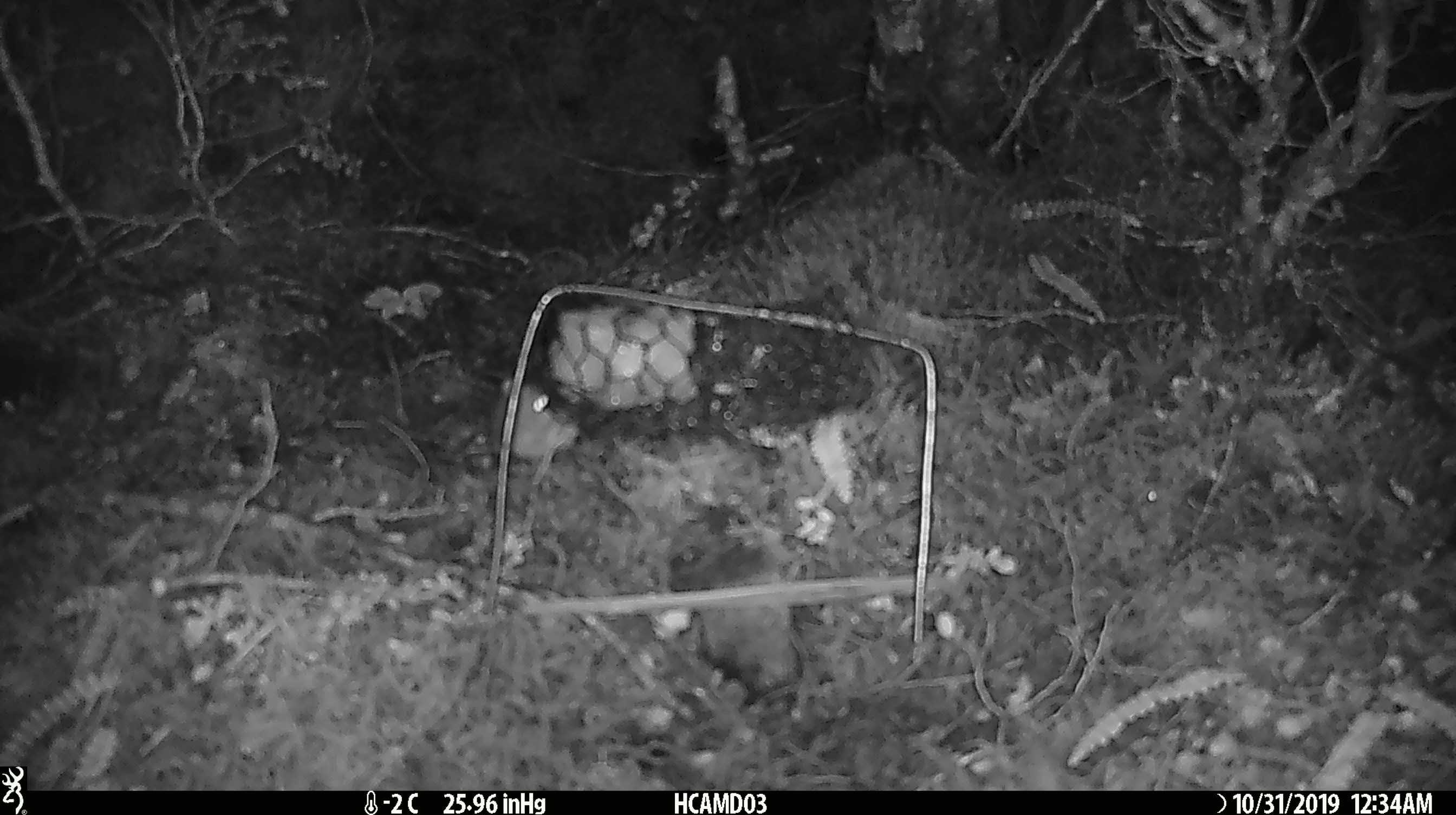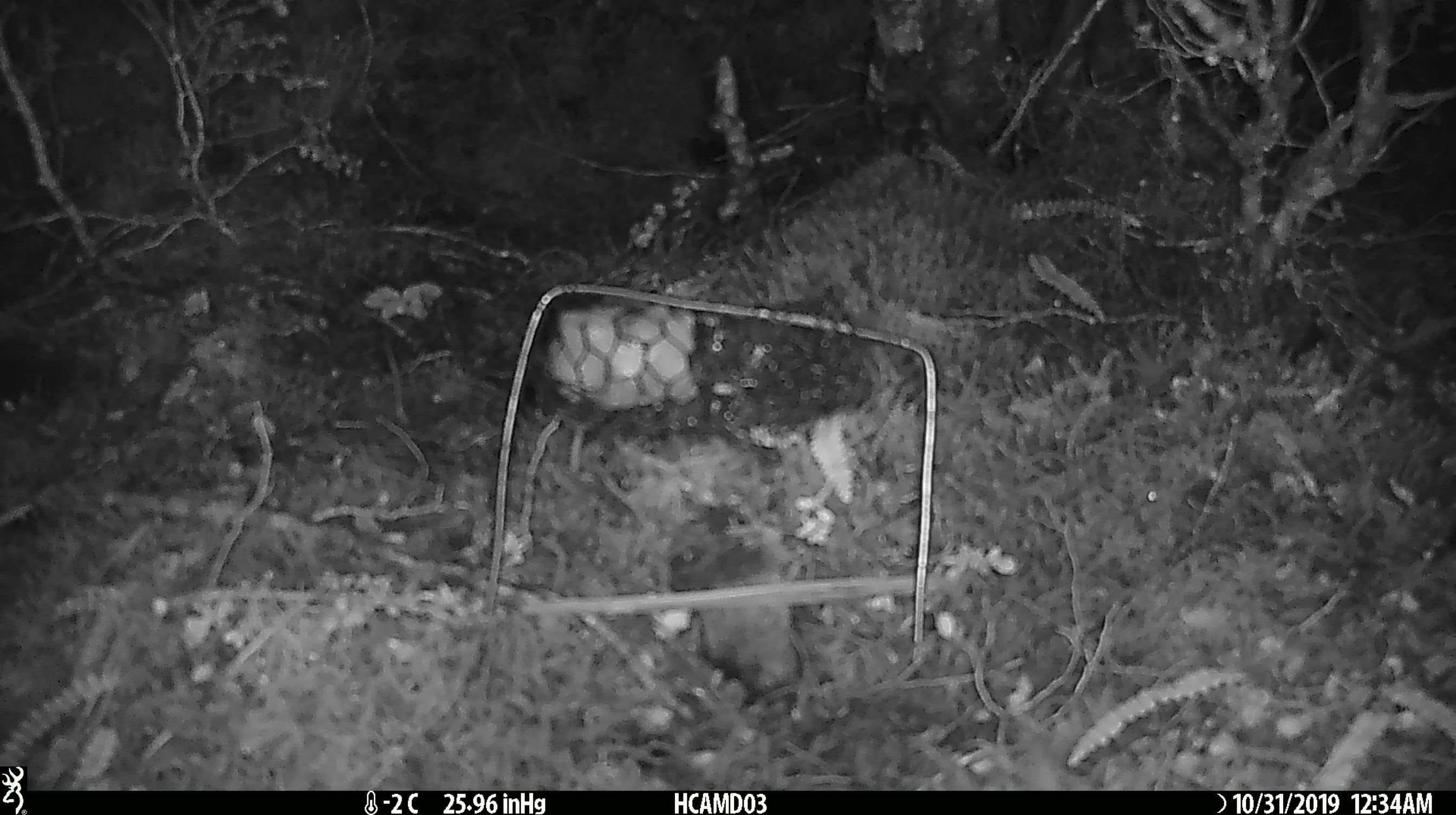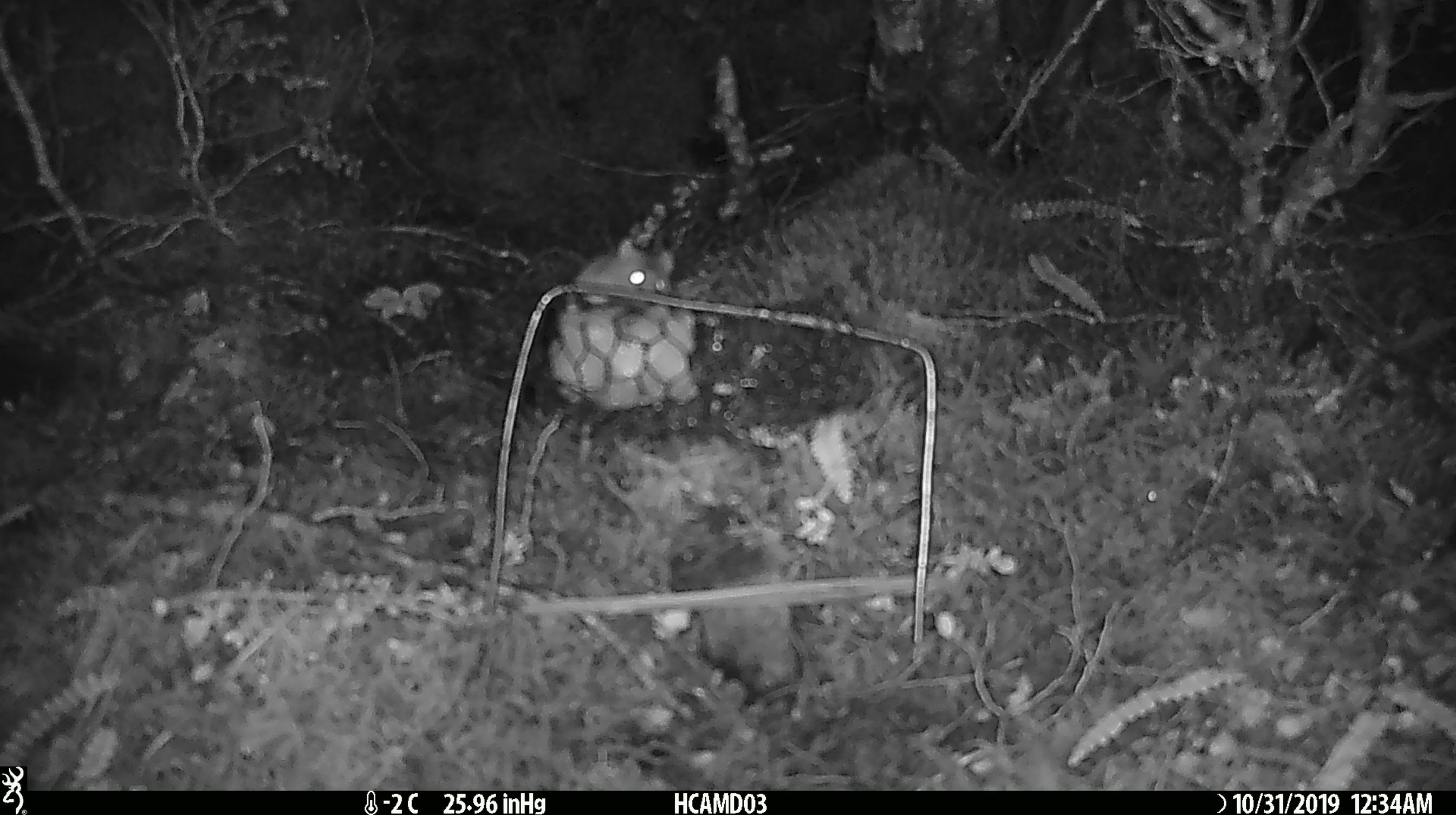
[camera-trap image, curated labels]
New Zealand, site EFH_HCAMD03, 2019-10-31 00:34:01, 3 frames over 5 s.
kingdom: Animalia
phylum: Chordata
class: Mammalia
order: Rodentia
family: Muridae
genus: Mus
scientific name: Mus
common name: mouse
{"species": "mouse (Mus)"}